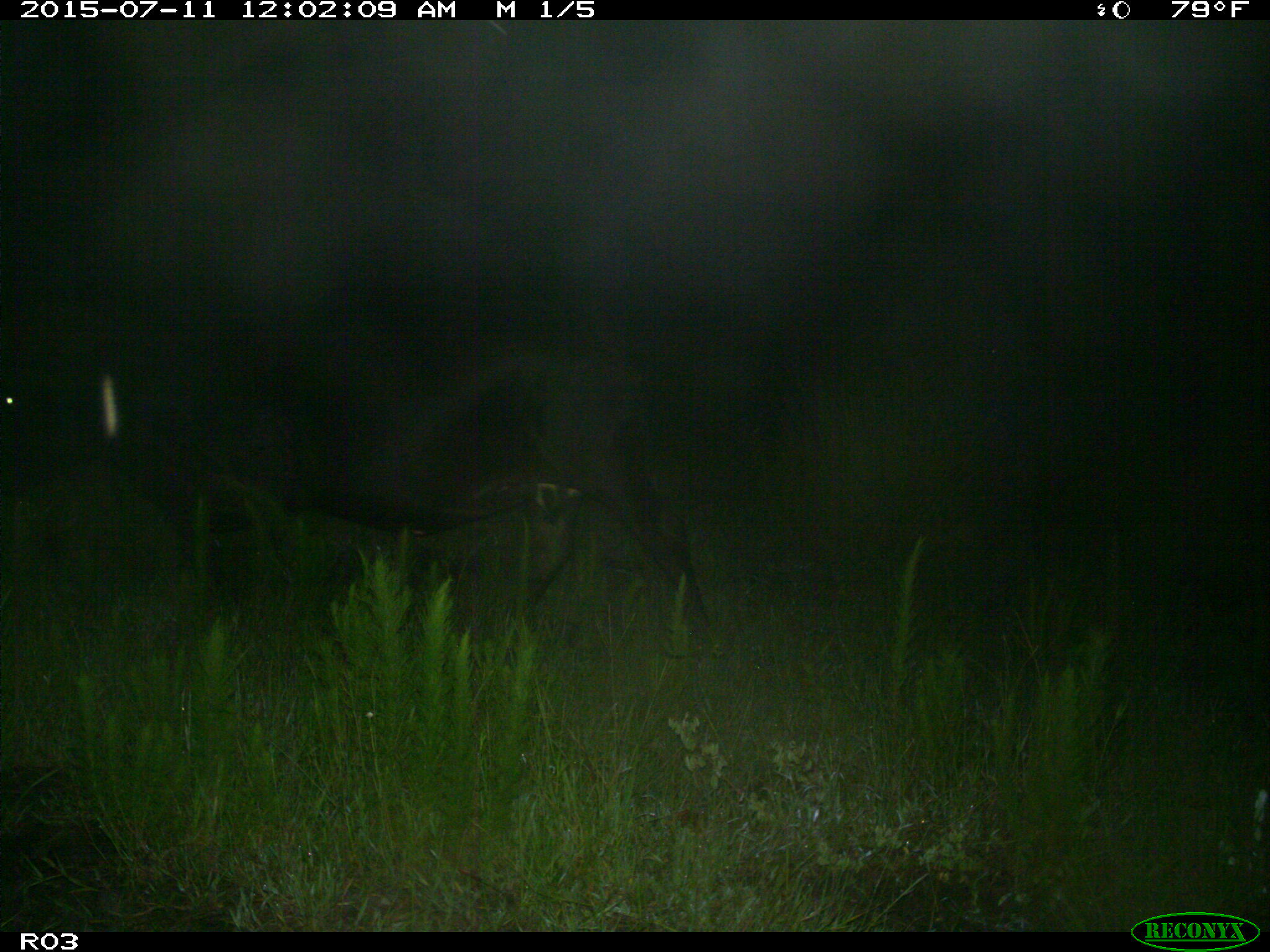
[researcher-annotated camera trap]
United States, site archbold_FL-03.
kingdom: Animalia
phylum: Chordata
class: Mammalia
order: Artiodactyla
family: Bovidae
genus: Bos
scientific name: Bos taurus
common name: domestic cow